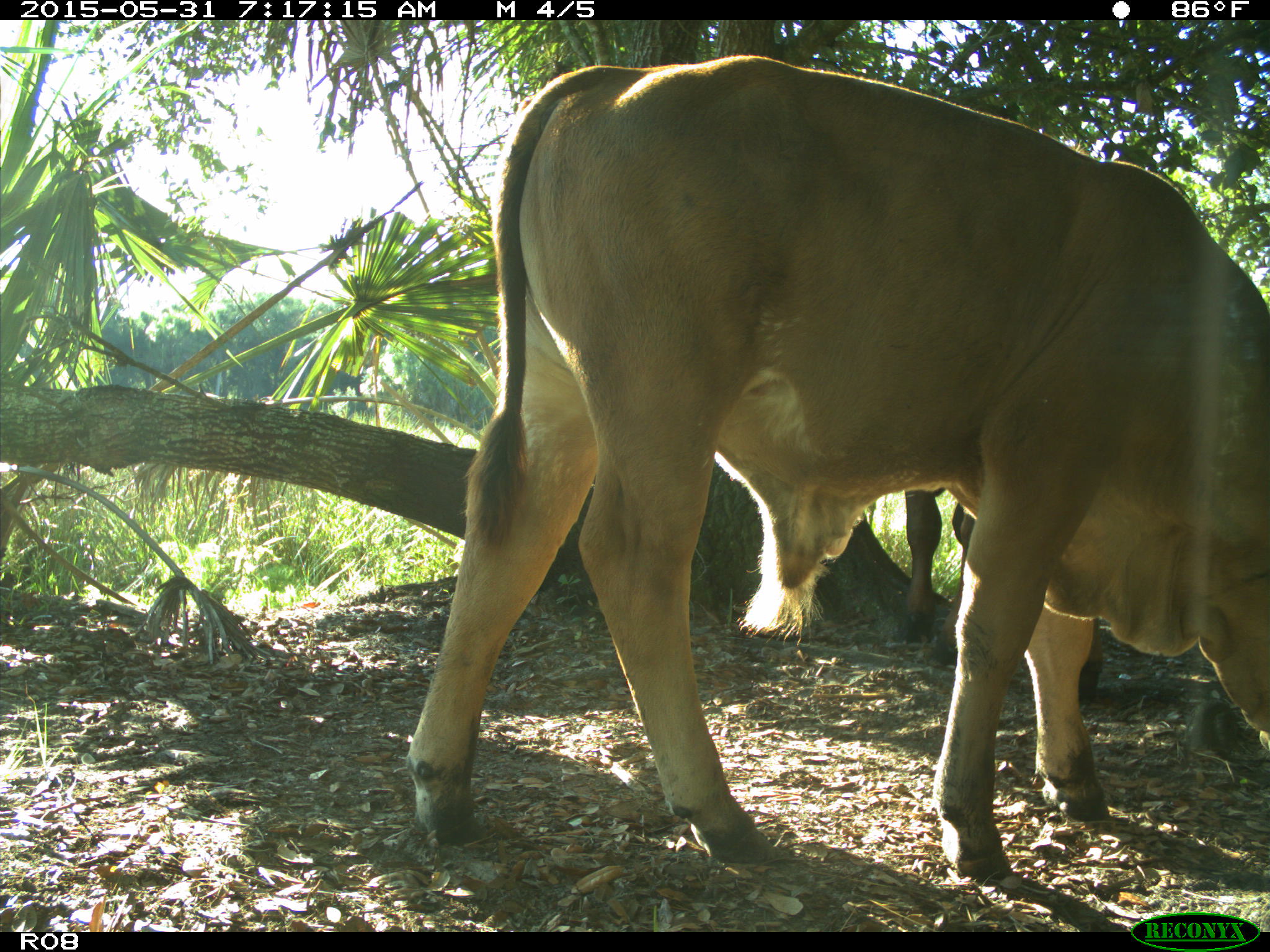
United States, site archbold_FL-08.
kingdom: Animalia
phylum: Chordata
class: Mammalia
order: Artiodactyla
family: Bovidae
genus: Bos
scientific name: Bos taurus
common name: domestic cow